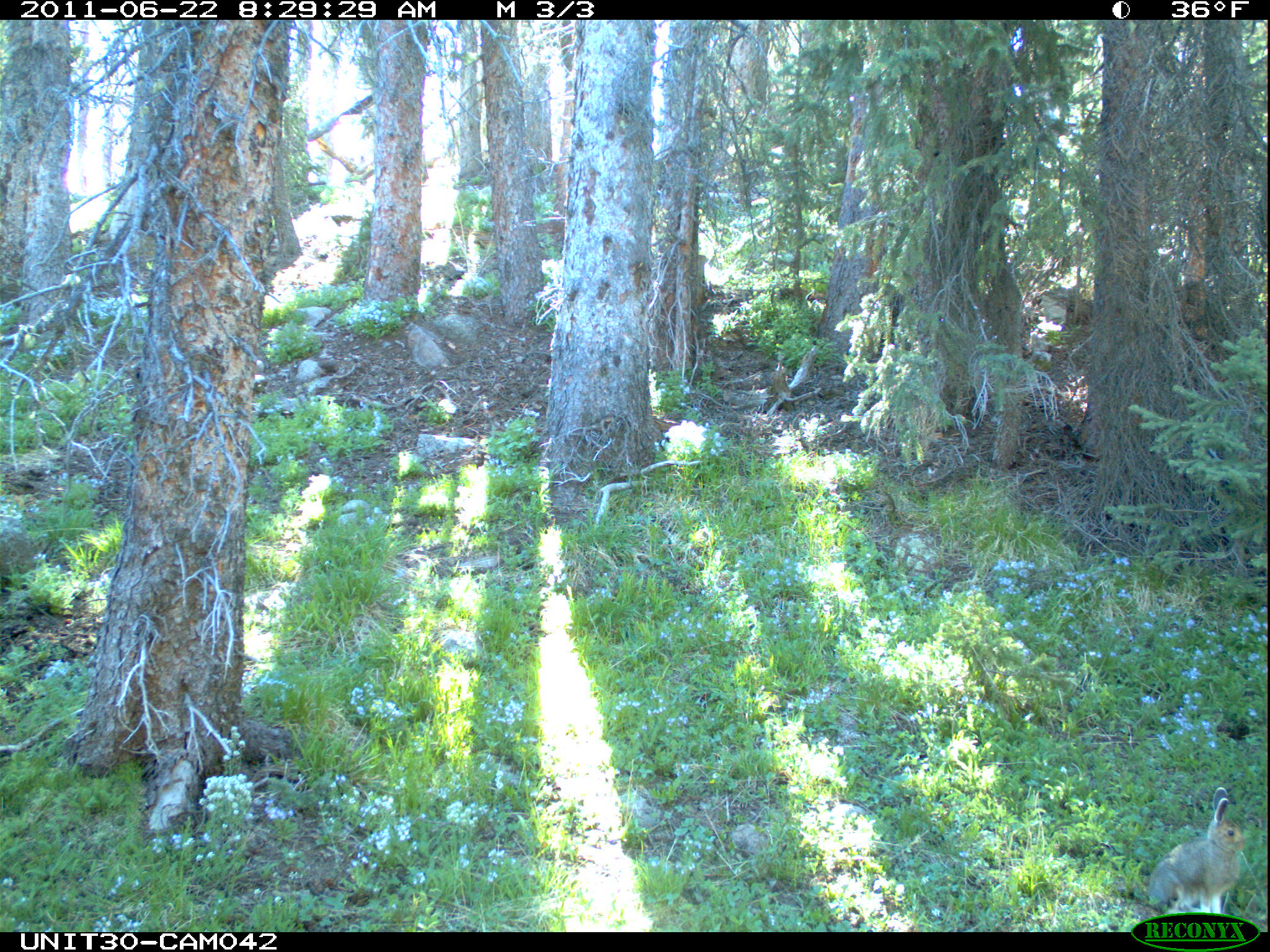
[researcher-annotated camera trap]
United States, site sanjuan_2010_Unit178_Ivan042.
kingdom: Animalia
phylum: Chordata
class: Mammalia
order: Lagomorpha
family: Leporidae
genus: Lepus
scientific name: Lepus americanus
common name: snowshoe hare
Lepus americanus (snowshoe hare).